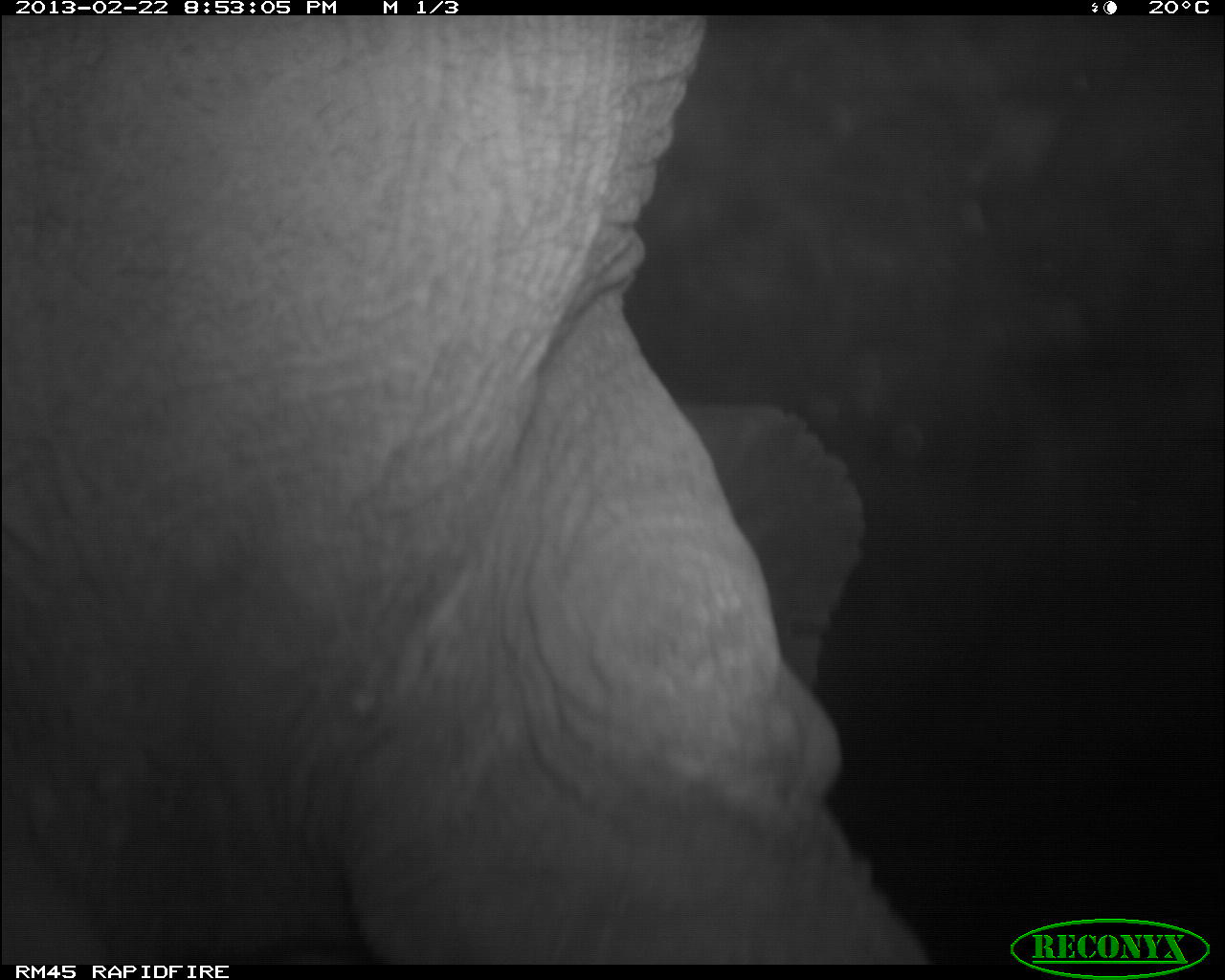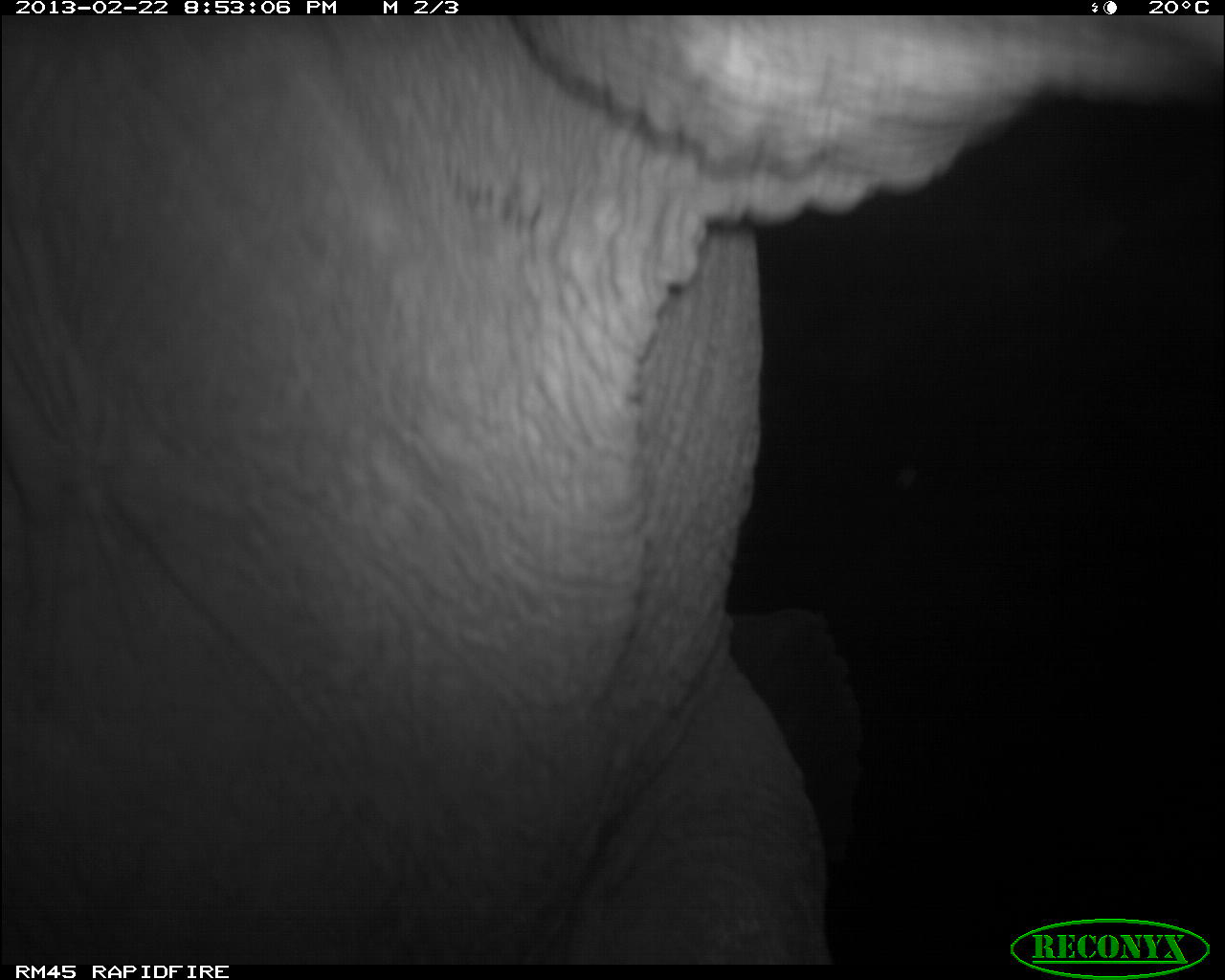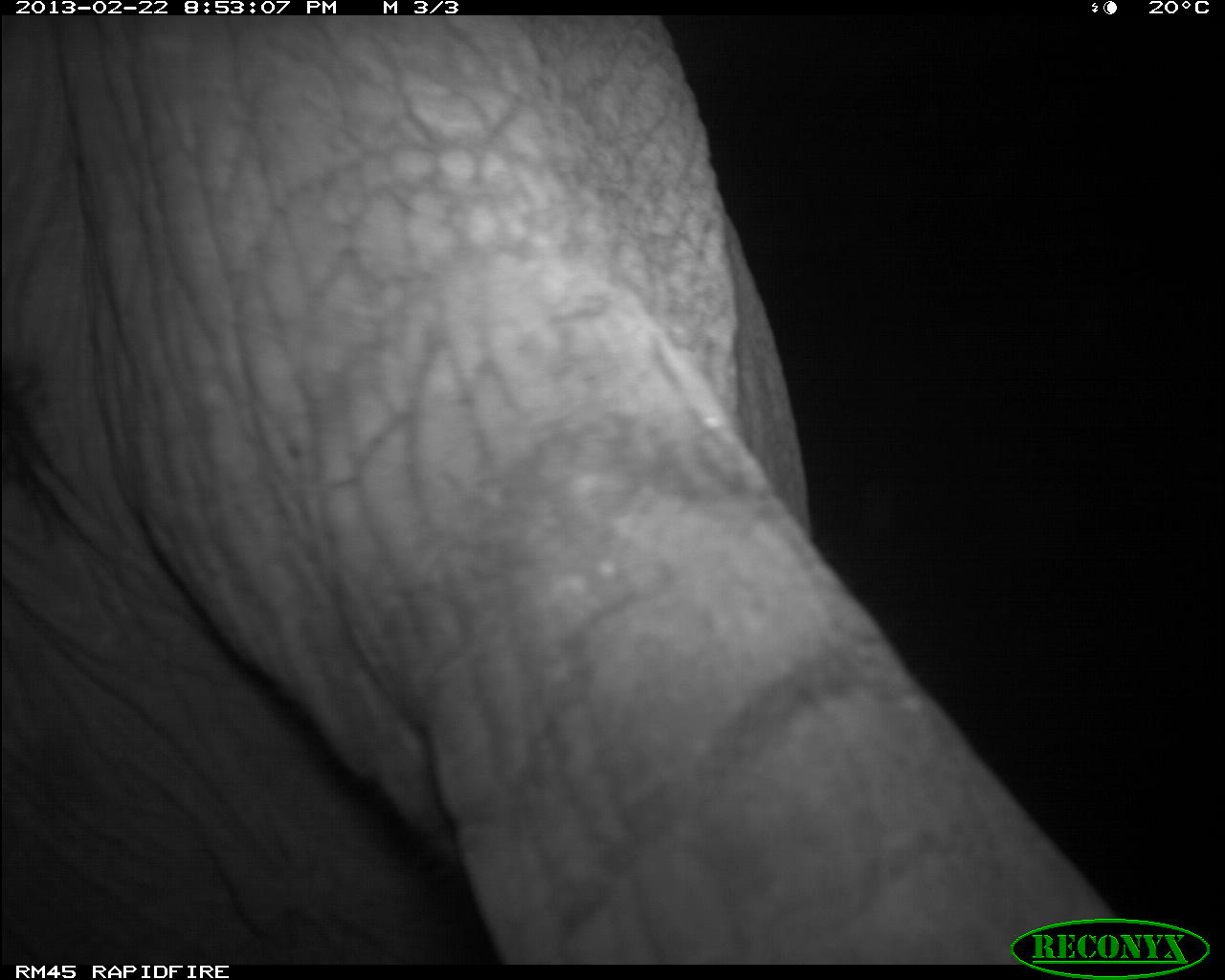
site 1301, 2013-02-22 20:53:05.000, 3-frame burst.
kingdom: Animalia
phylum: Chordata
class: Mammalia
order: Proboscidea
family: Elephantidae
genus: Loxodonta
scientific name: Loxodonta africana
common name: african bush elephant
Loxodonta africana (african bush elephant), count 1.